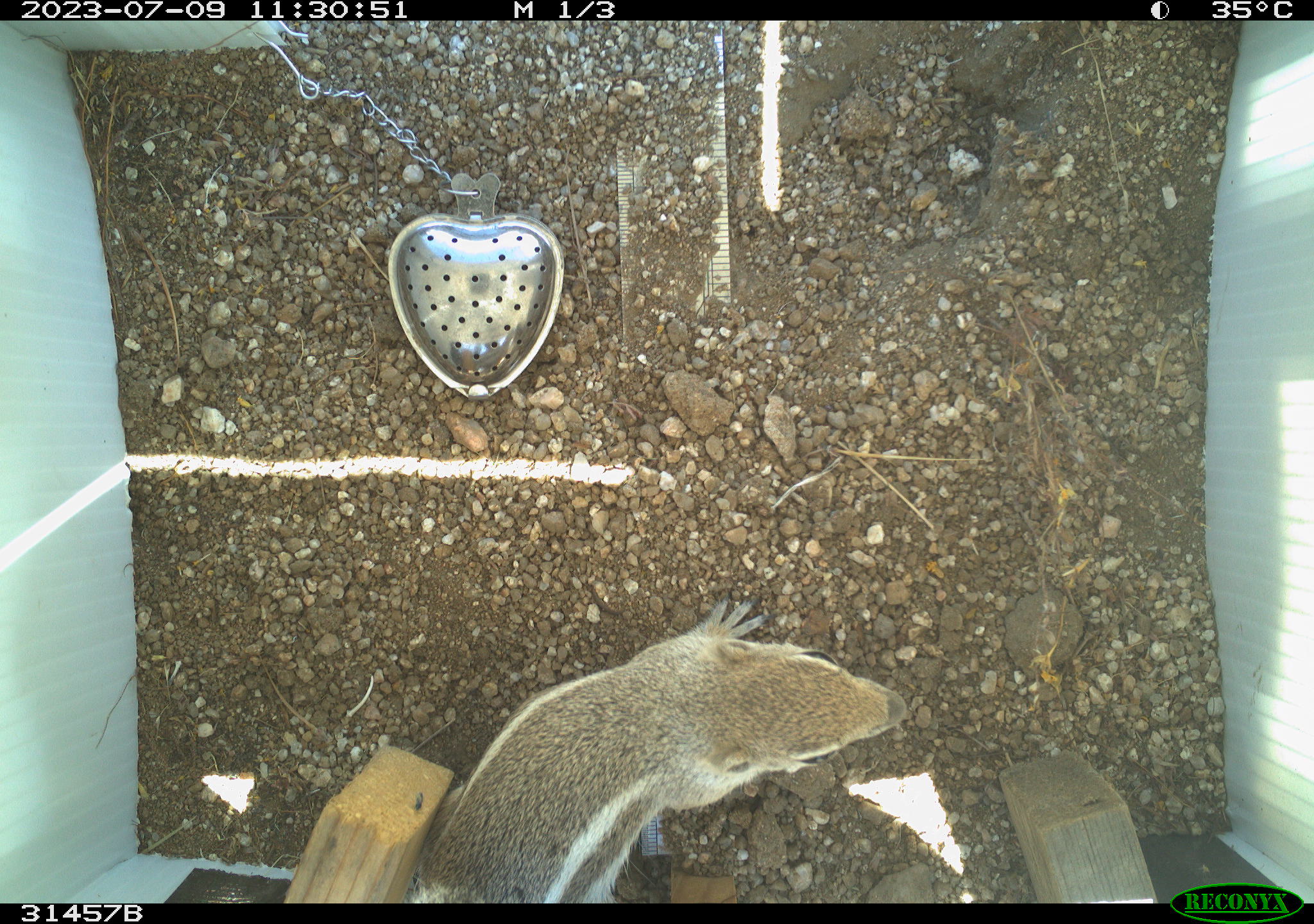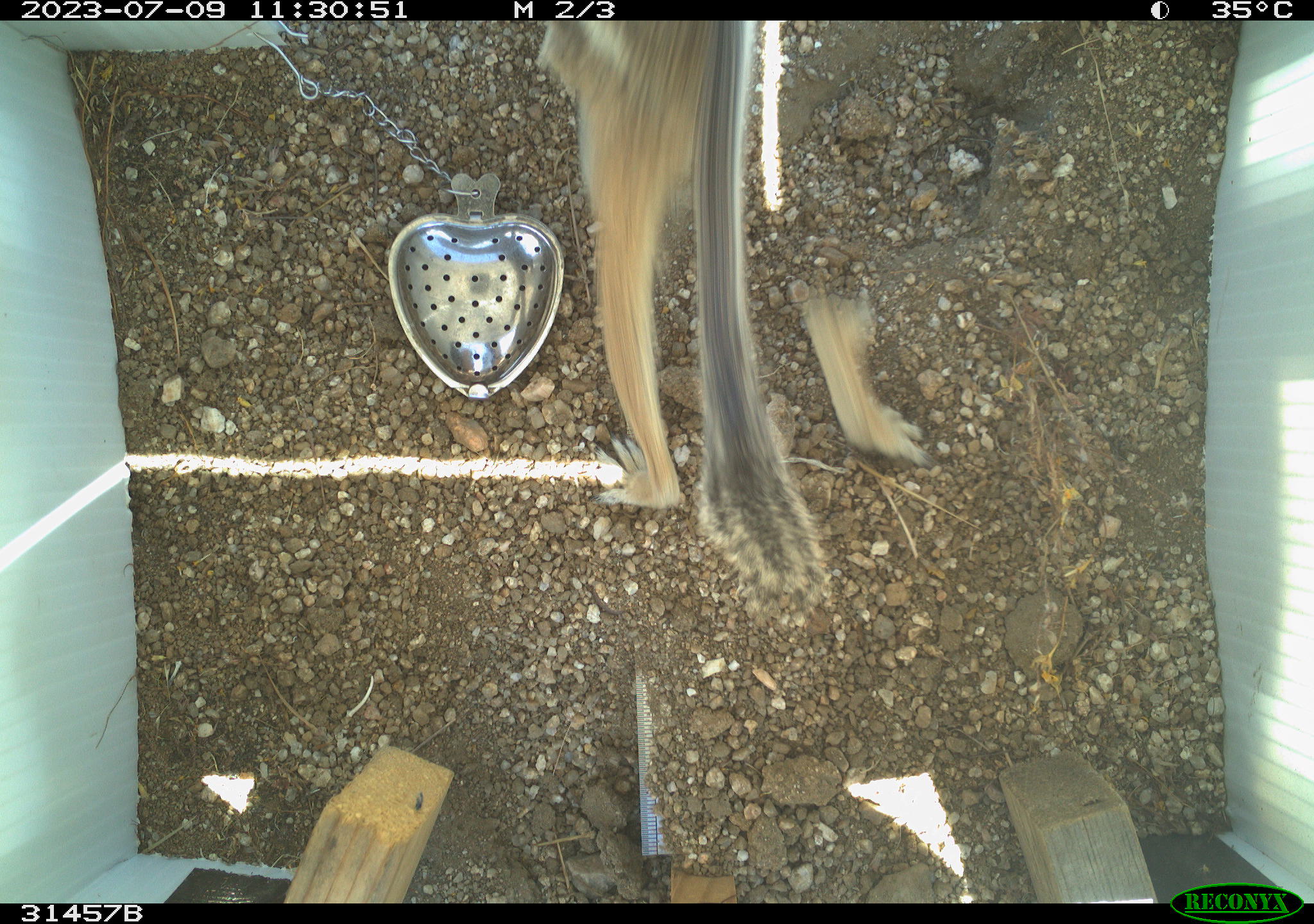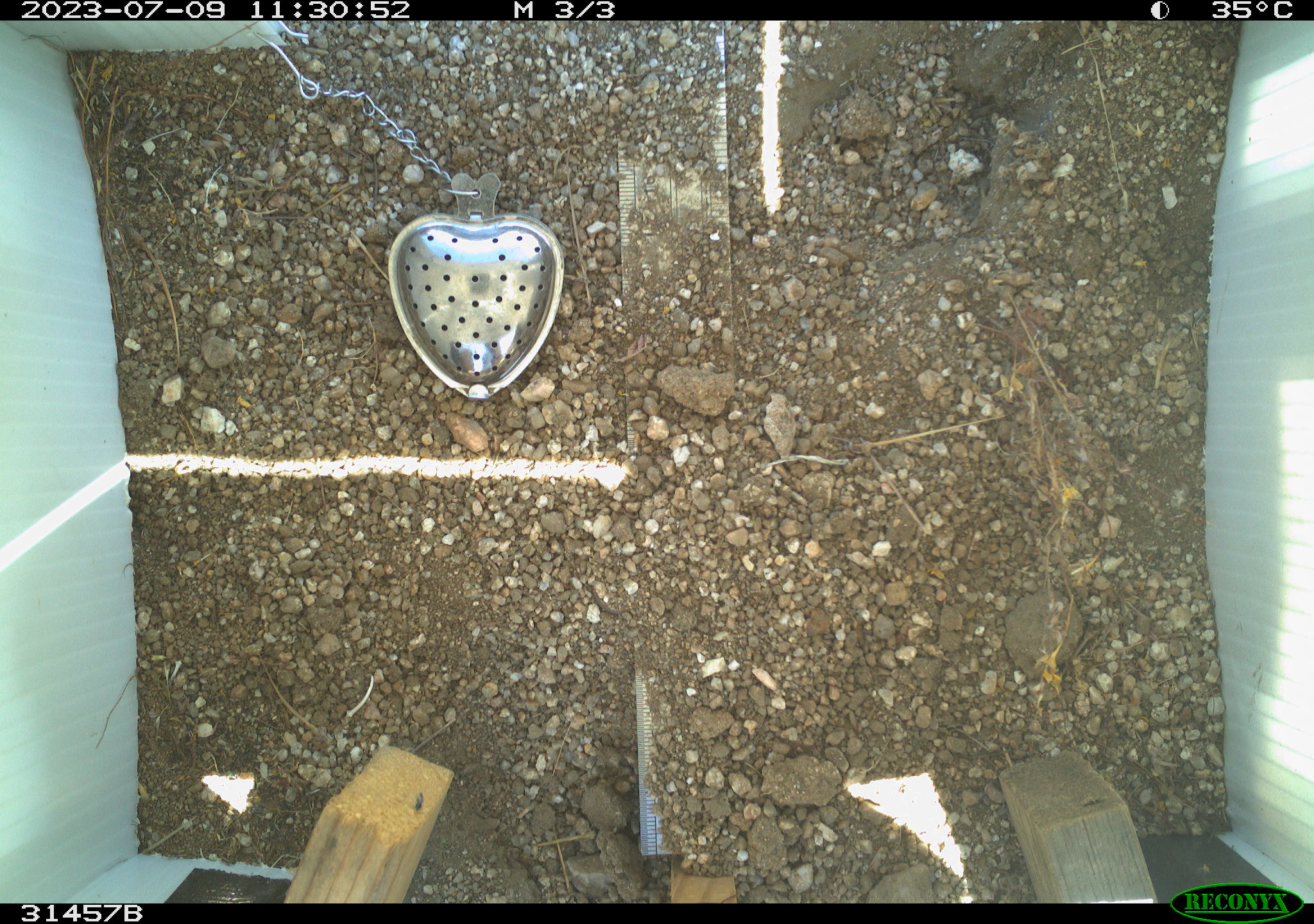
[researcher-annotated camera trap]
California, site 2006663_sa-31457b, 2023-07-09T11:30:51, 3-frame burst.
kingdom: Animalia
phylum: Chordata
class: Mammalia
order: Rodentia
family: Sciuridae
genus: Ammospermophilus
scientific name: Ammospermophilus leucurus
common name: white-tailed antelope squirrel